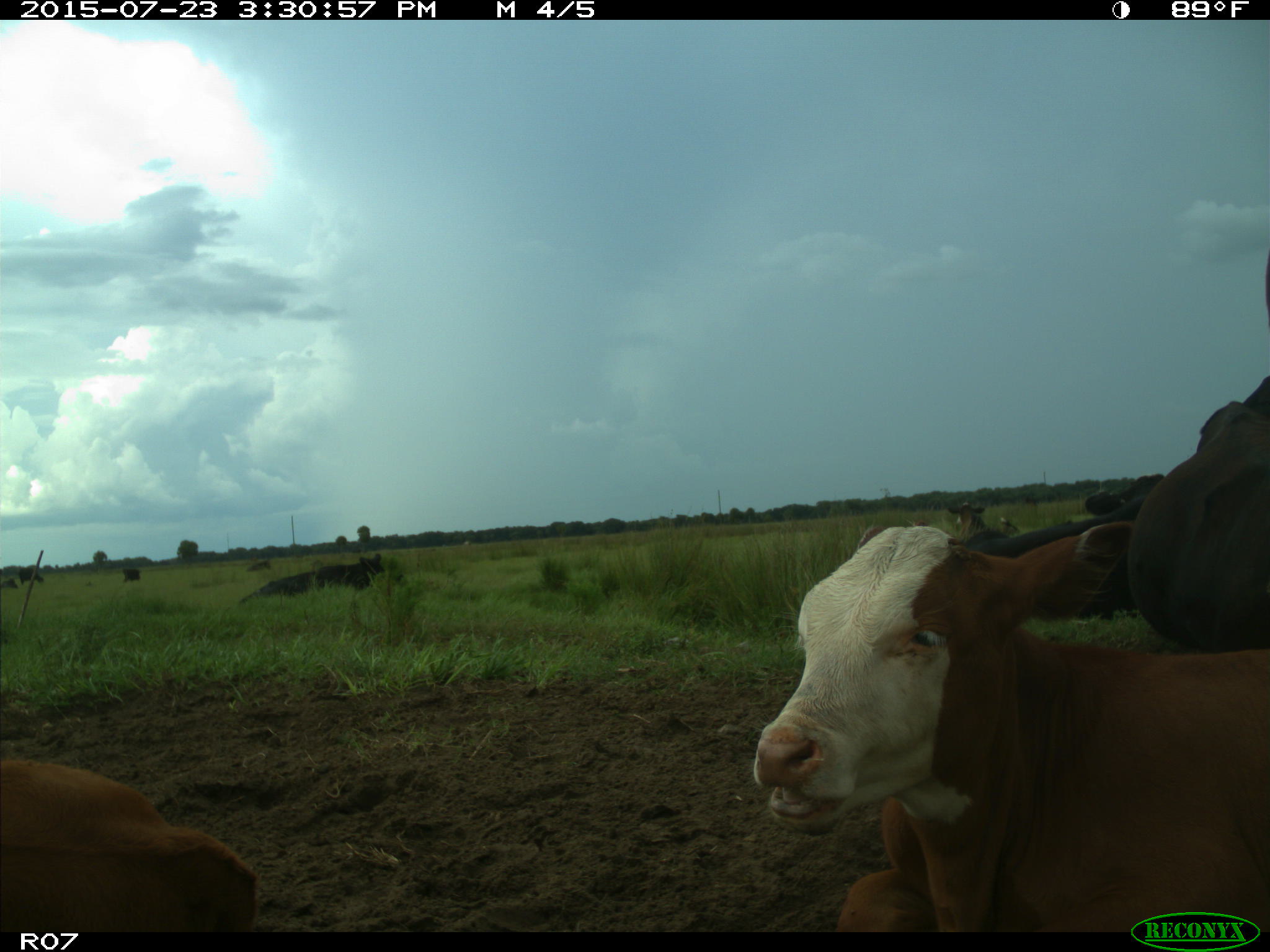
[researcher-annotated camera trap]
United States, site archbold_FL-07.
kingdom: Animalia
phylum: Chordata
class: Mammalia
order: Artiodactyla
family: Bovidae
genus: Bos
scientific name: Bos taurus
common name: domestic cow